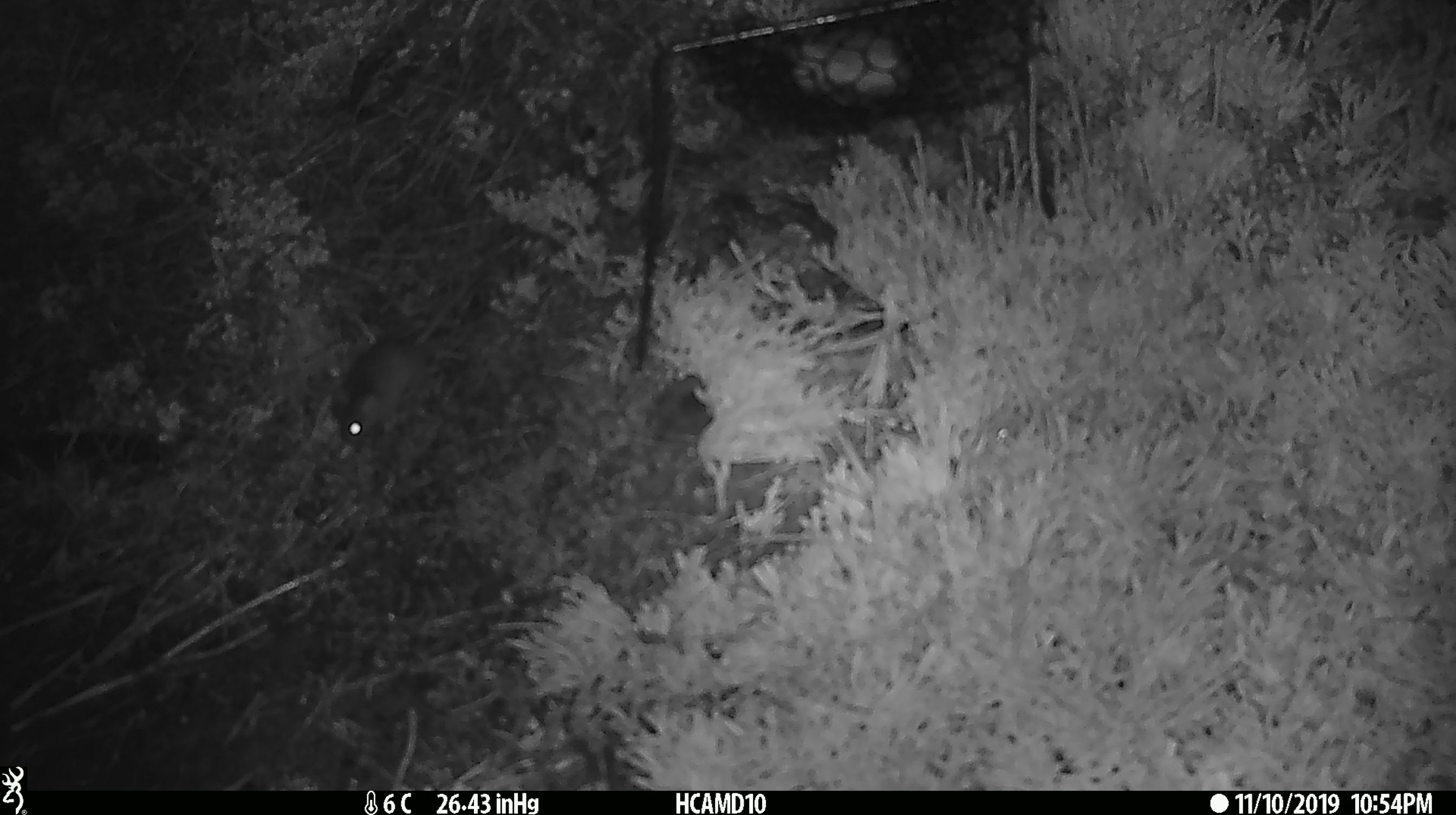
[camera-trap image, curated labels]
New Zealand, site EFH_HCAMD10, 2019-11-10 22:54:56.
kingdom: Animalia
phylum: Chordata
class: Mammalia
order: Rodentia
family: Muridae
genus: Mus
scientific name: Mus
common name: mouse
Mouse (Mus).